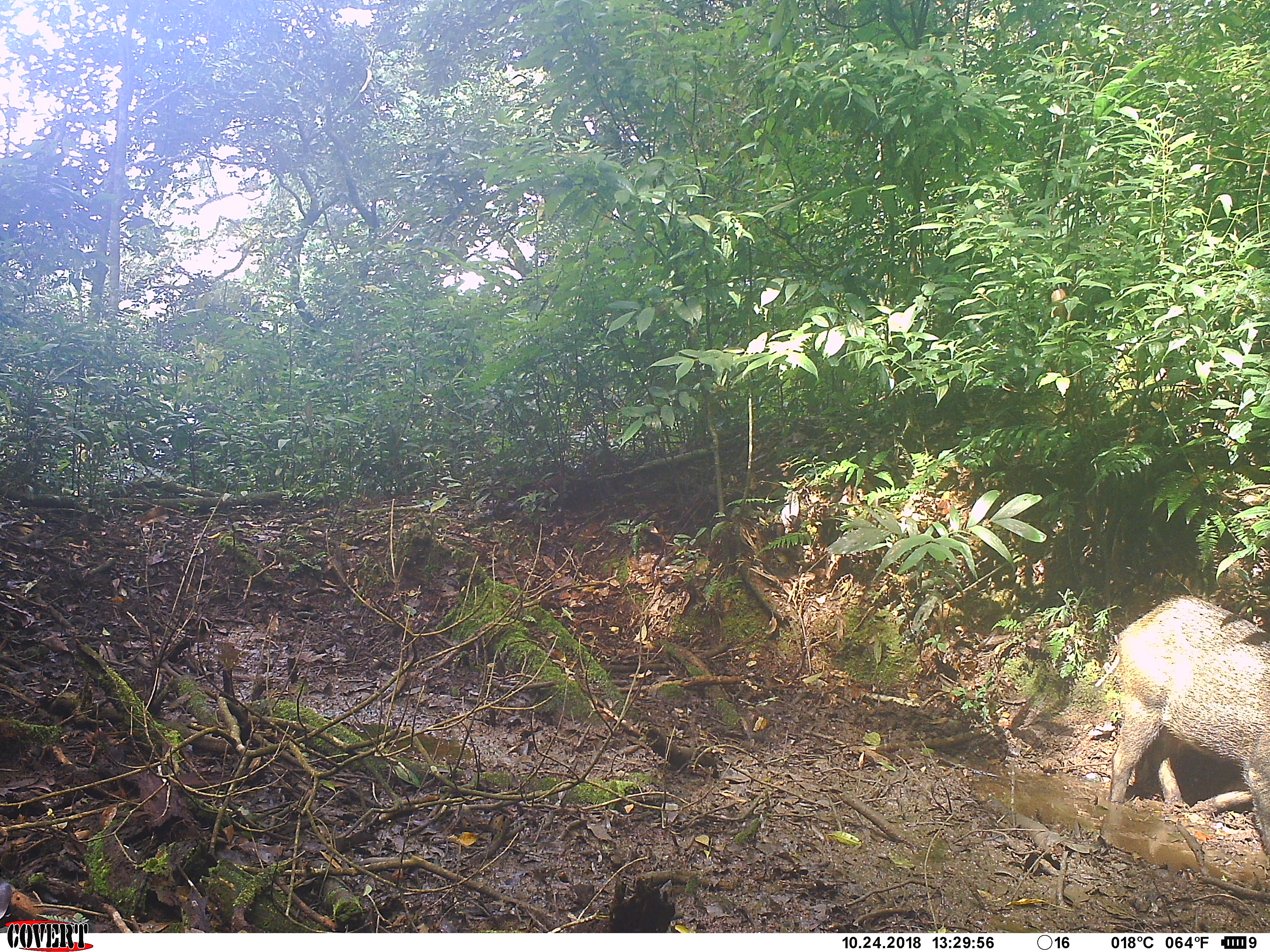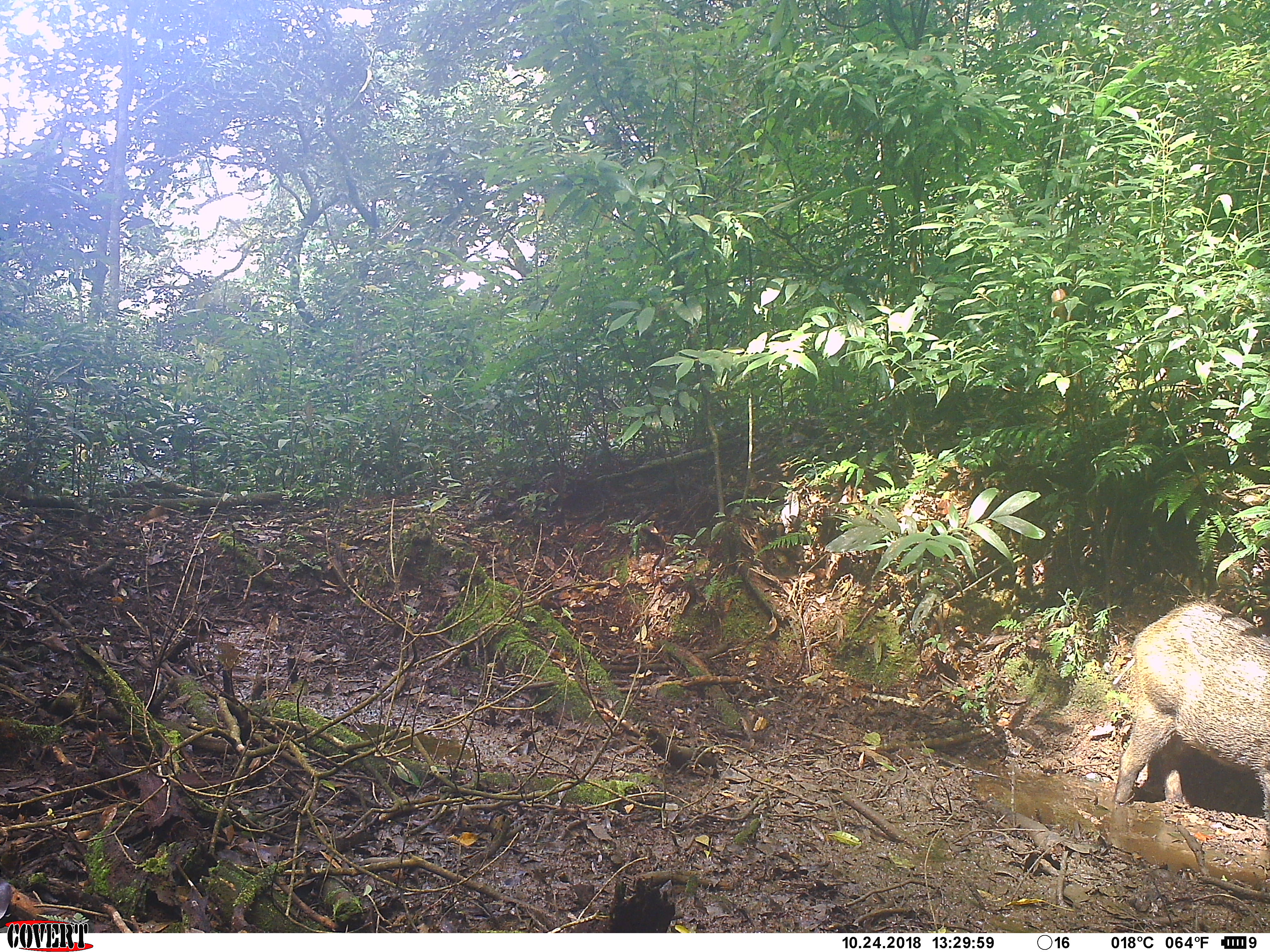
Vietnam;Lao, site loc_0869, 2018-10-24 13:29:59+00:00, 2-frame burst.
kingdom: Animalia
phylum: Chordata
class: Mammalia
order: Artiodactyla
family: Suidae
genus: Sus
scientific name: Sus scrofa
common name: eurasian wild pig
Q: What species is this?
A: Eurasian wild pig (Sus scrofa).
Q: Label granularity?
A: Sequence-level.